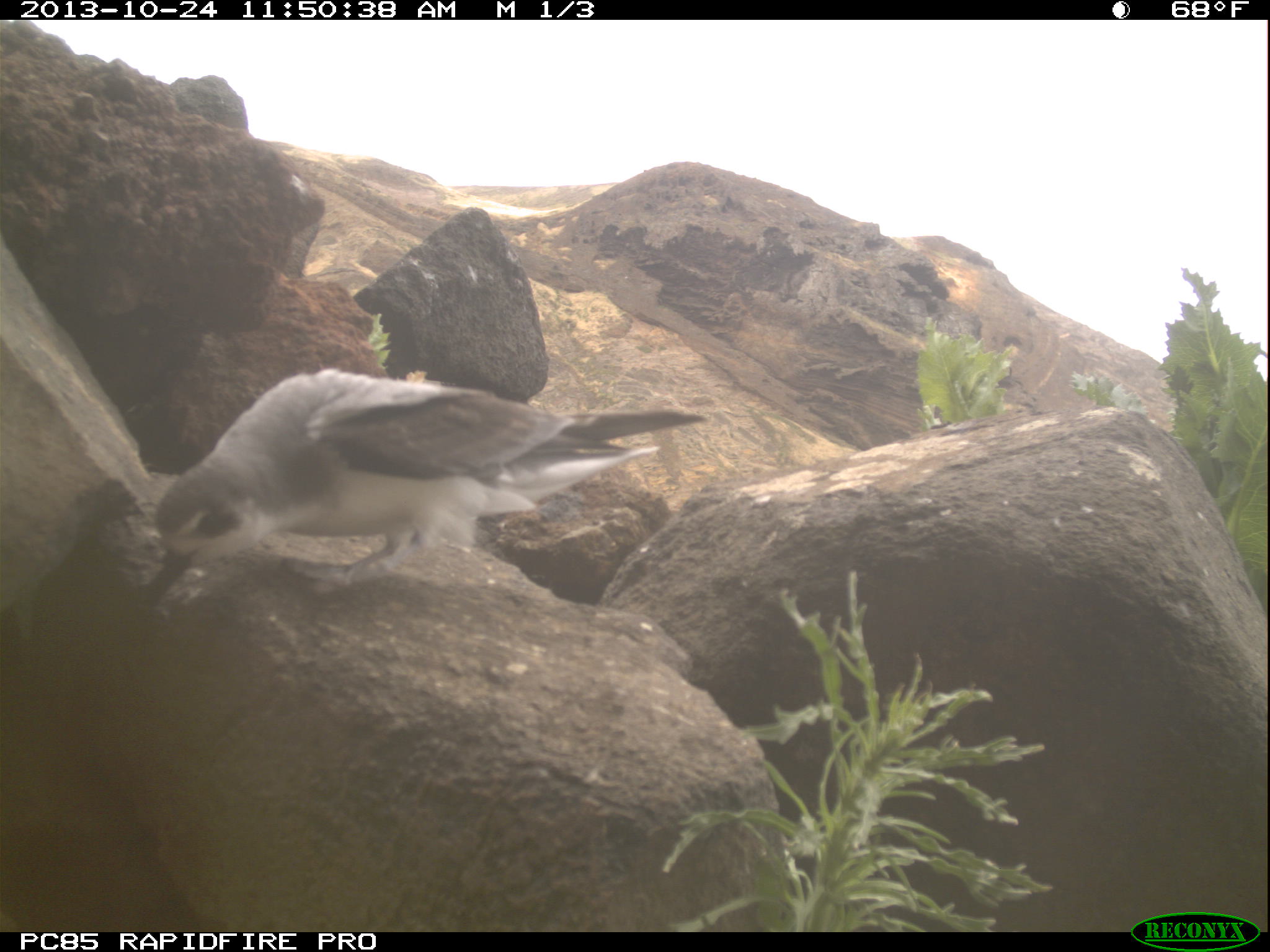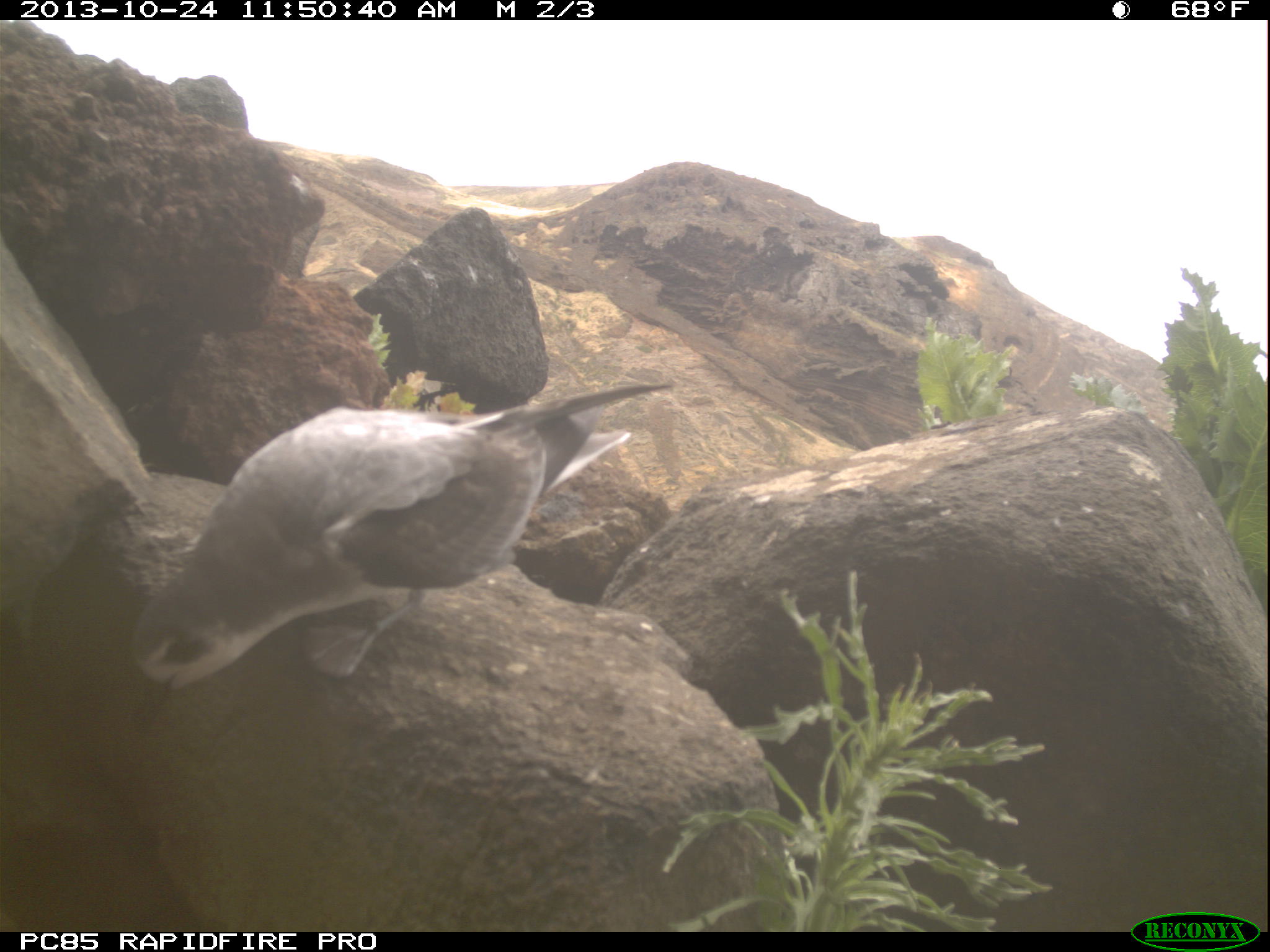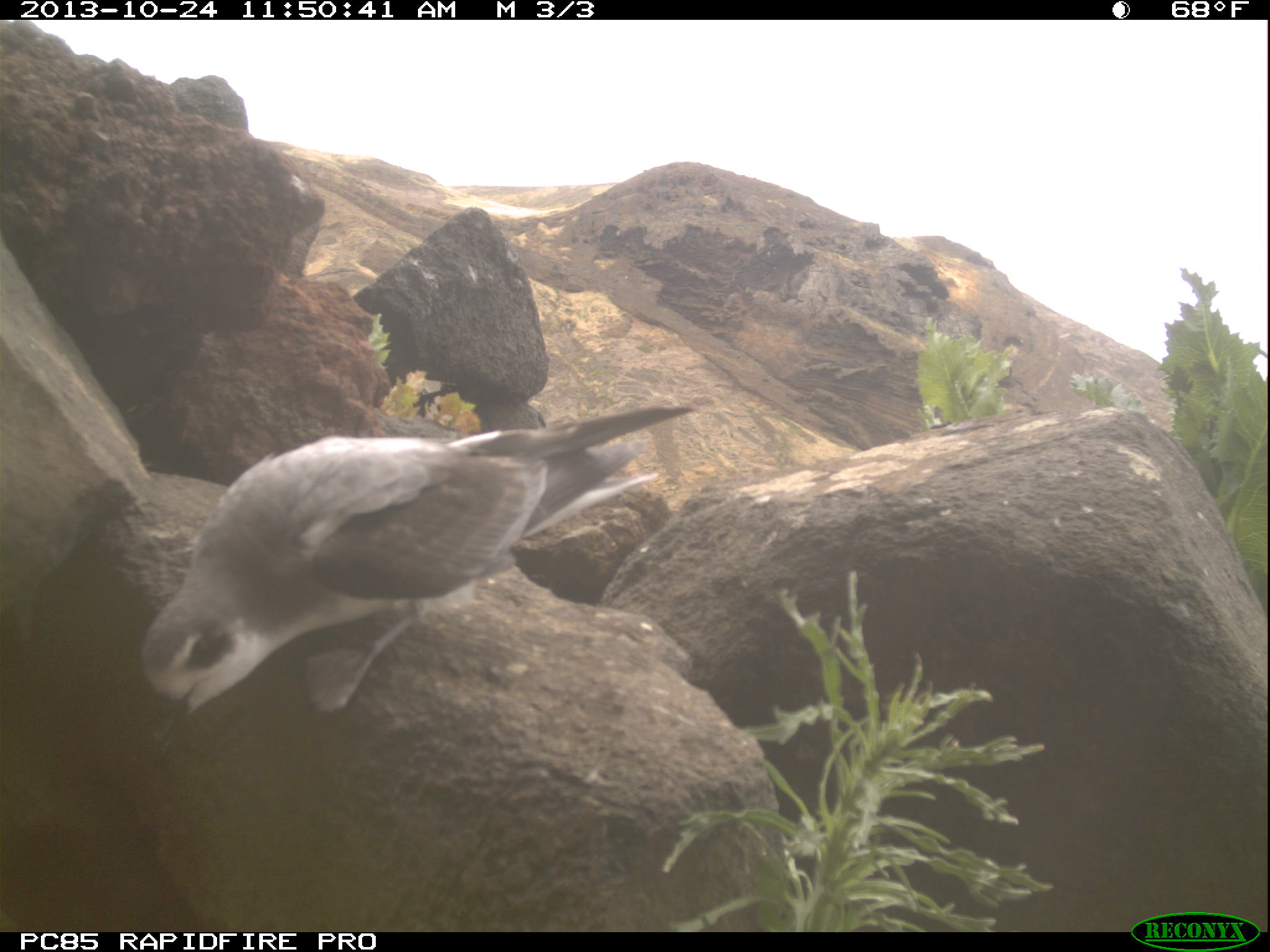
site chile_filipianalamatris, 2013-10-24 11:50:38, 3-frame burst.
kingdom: Animalia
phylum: Chordata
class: Aves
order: Procellariiformes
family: Procellariidae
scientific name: Procellariidae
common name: petrel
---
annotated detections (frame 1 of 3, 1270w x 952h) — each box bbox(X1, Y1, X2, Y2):
petrel: bbox(141, 369, 708, 601)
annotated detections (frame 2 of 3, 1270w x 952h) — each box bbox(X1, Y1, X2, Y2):
petrel: bbox(132, 376, 677, 689)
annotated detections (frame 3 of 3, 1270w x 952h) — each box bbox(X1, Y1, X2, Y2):
petrel: bbox(127, 404, 700, 726)